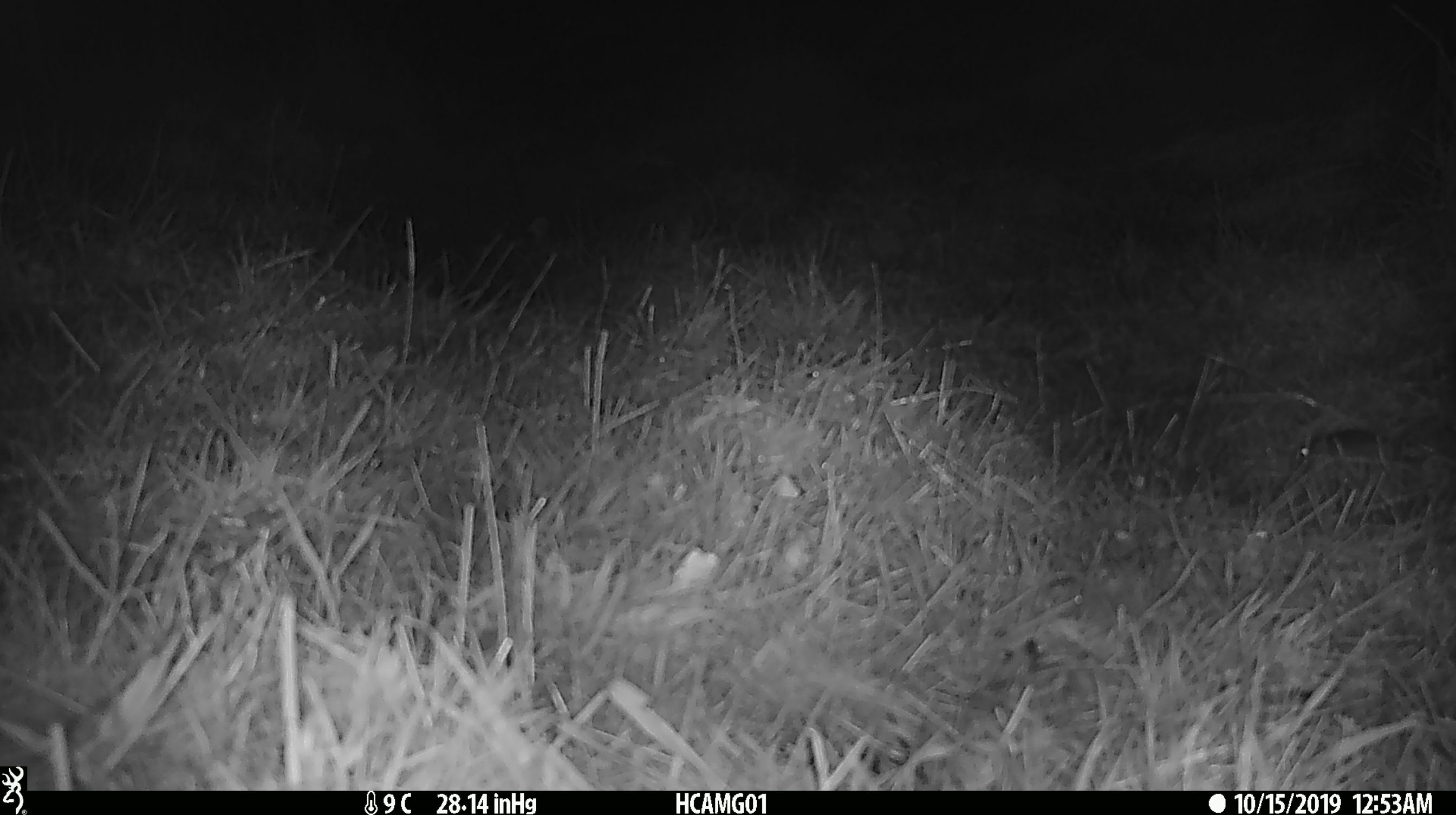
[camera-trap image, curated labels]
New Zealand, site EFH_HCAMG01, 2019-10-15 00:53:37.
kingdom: Animalia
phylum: Chordata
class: Mammalia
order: Rodentia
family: Muridae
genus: Mus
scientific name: Mus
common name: mouse